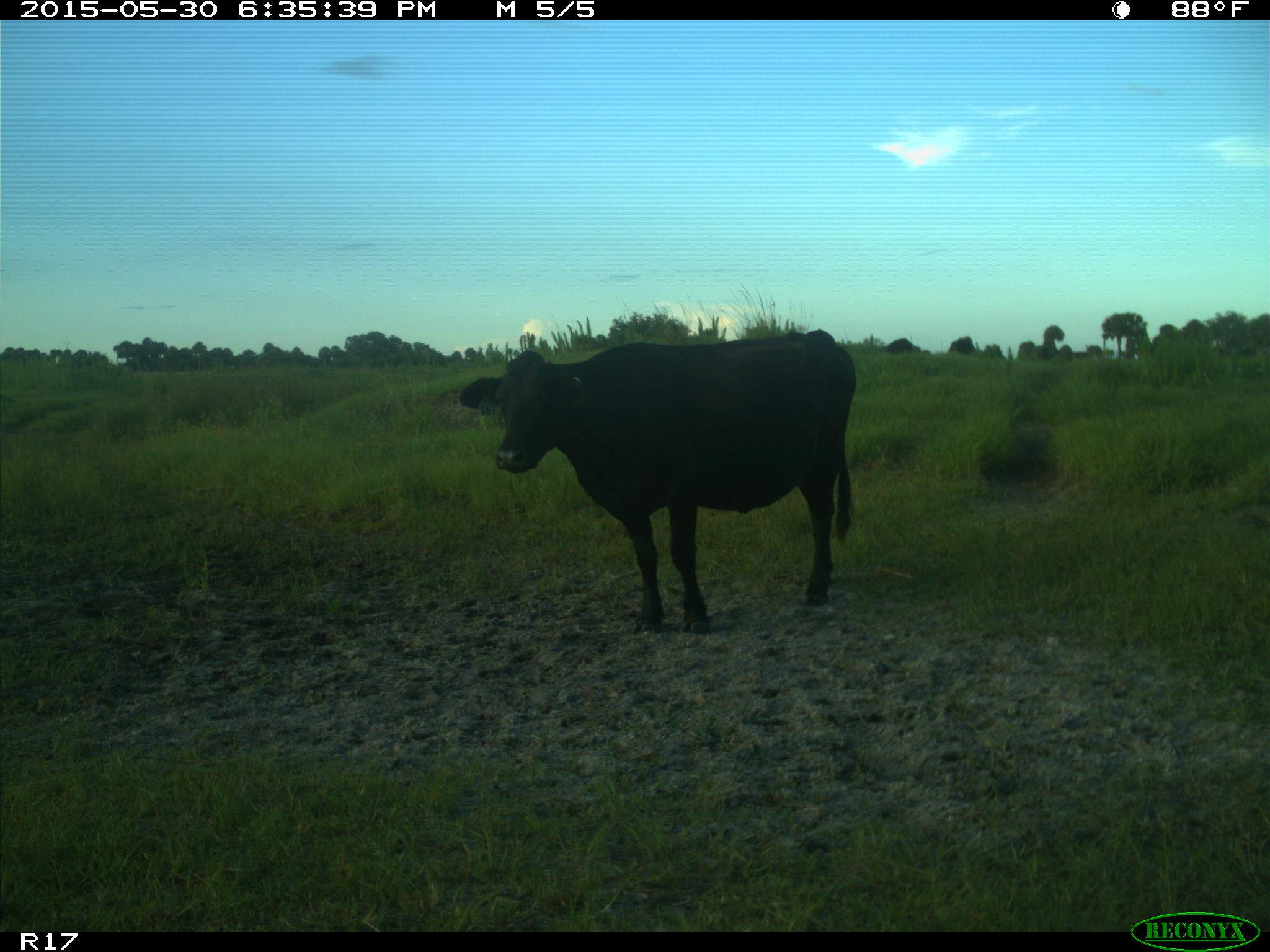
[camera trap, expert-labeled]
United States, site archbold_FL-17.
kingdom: Animalia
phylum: Chordata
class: Mammalia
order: Artiodactyla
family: Bovidae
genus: Bos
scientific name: Bos taurus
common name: domestic cow